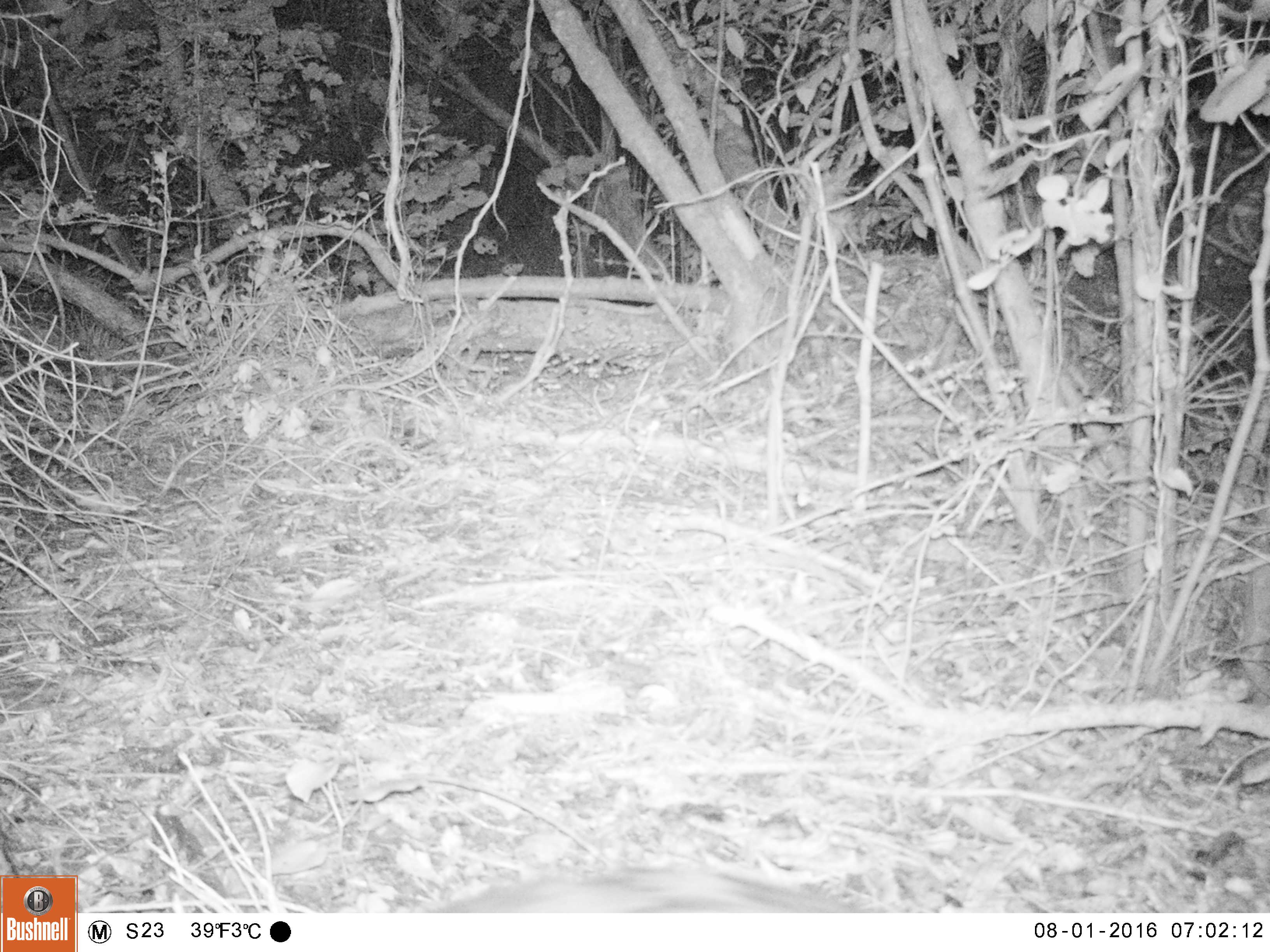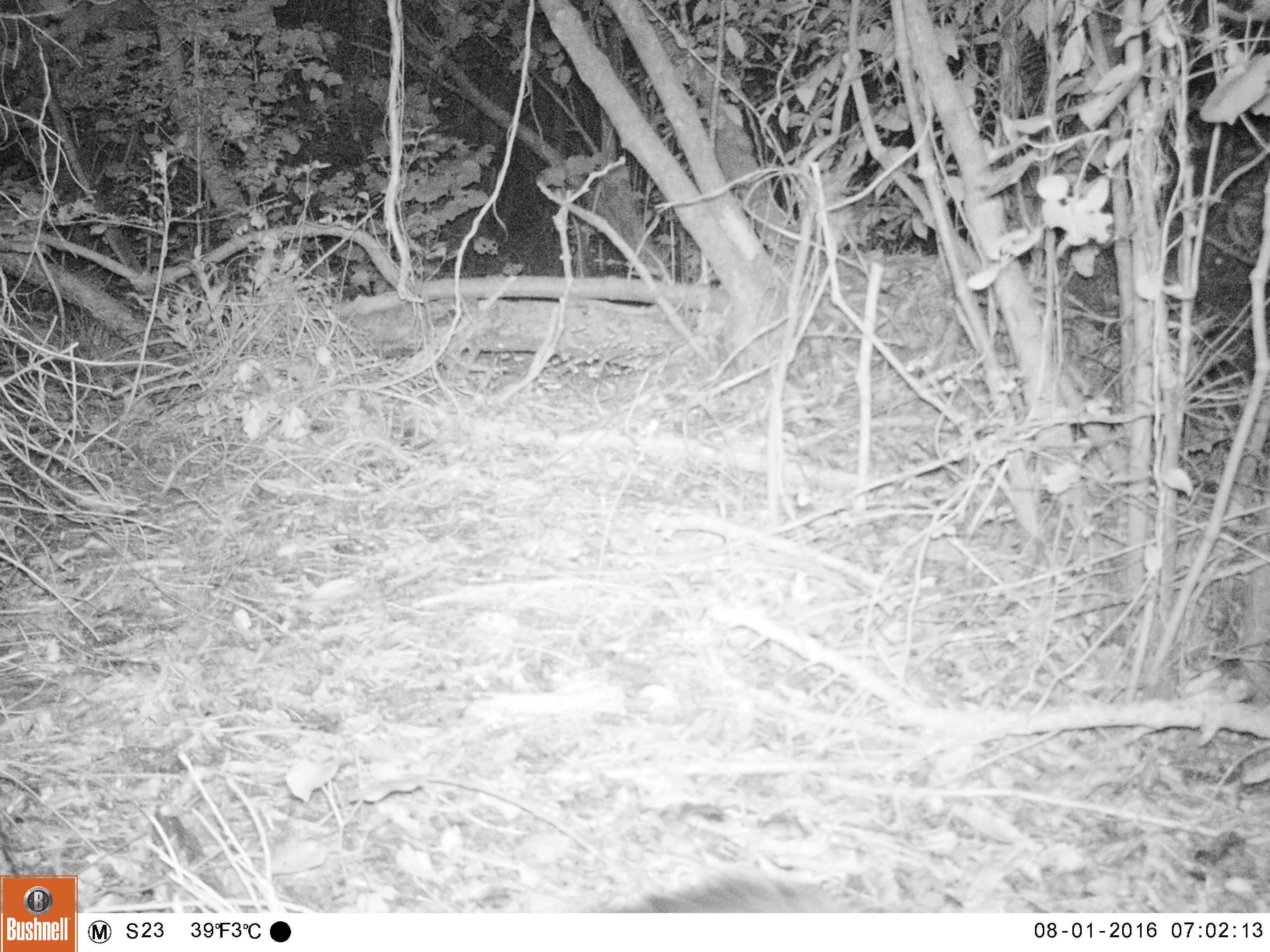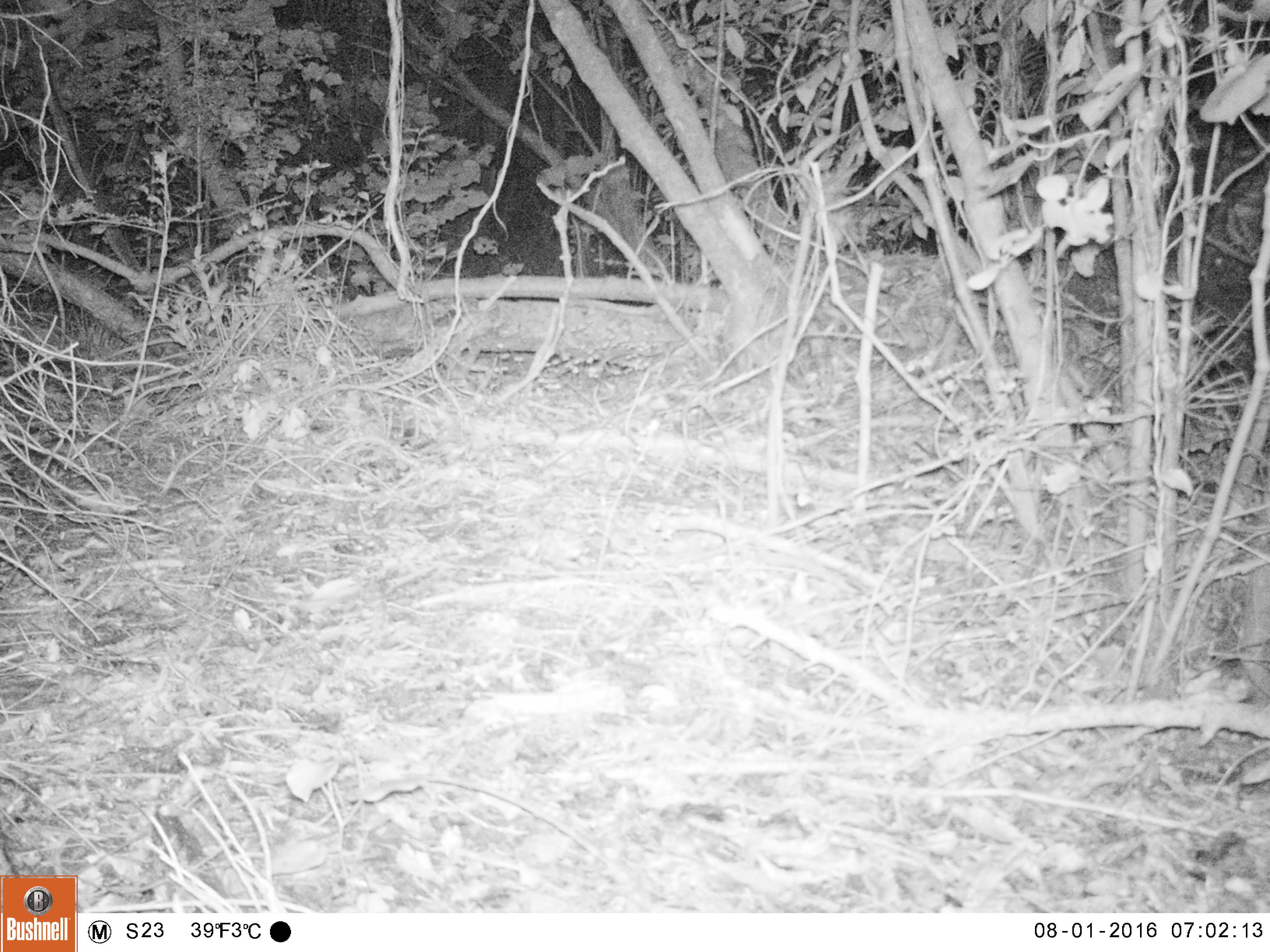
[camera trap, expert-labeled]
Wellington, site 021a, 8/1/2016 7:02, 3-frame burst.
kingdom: Animalia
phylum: Chordata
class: Mammalia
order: Carnivora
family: Felidae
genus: Felis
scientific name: Felis catus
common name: cat